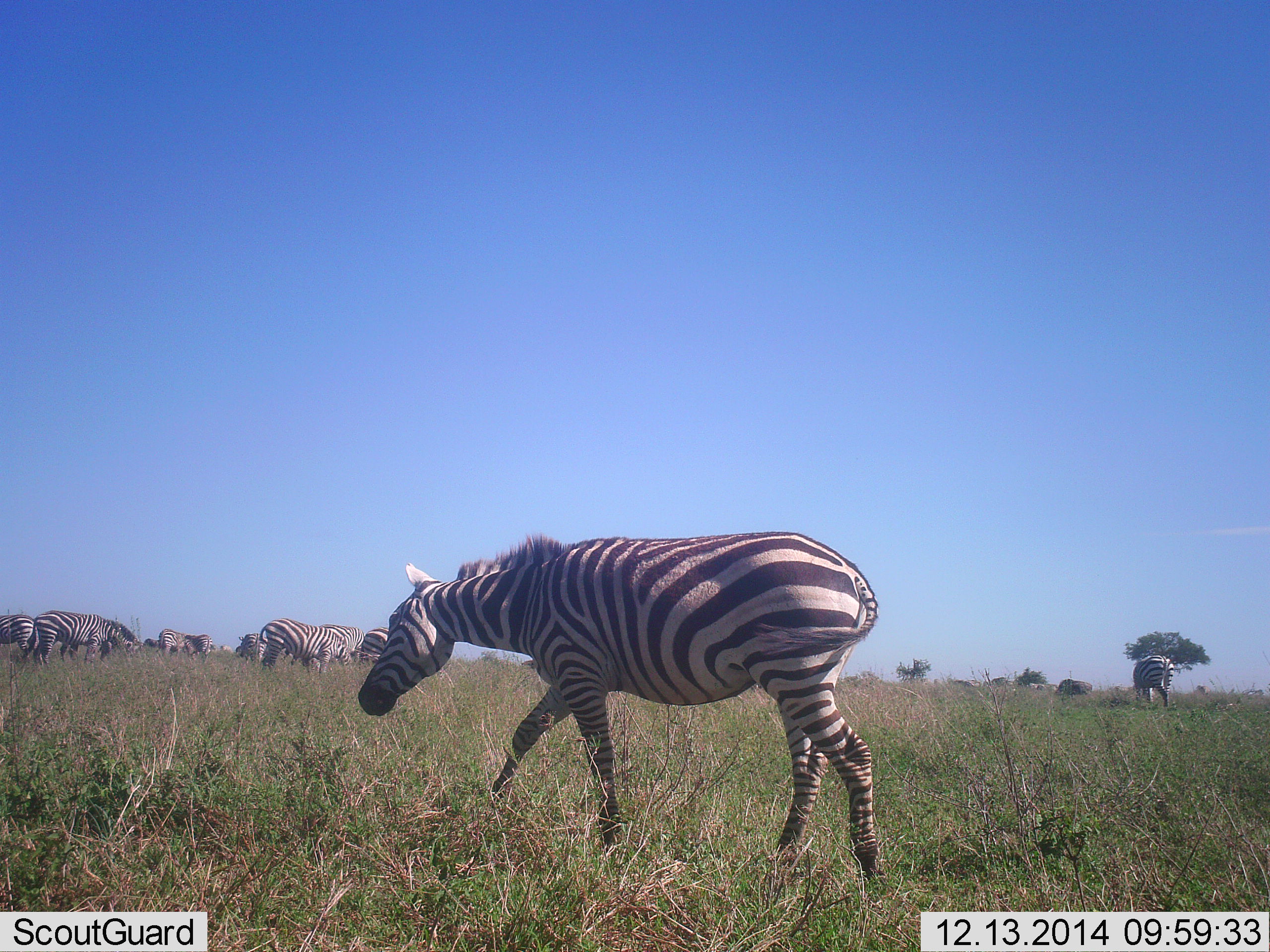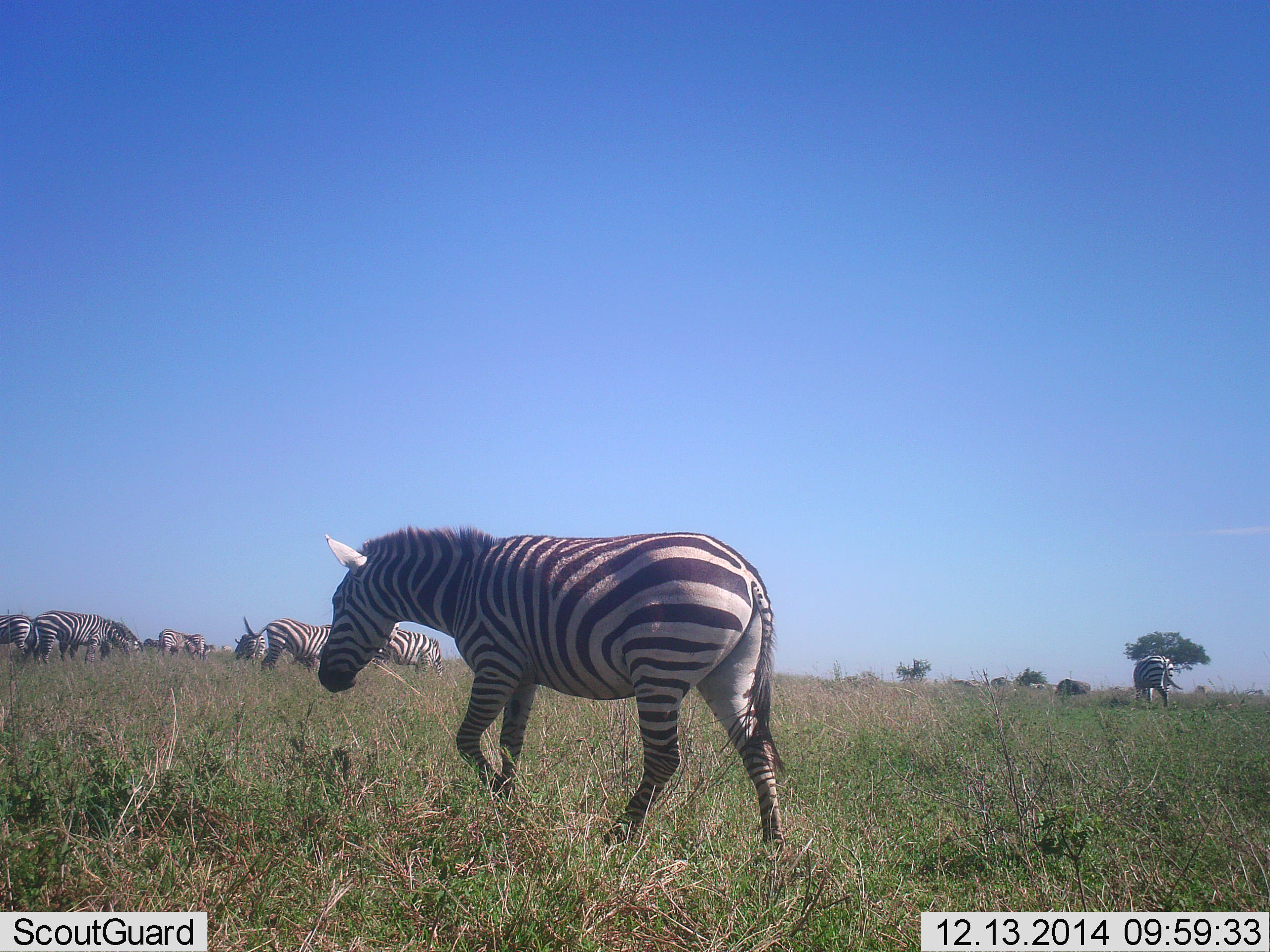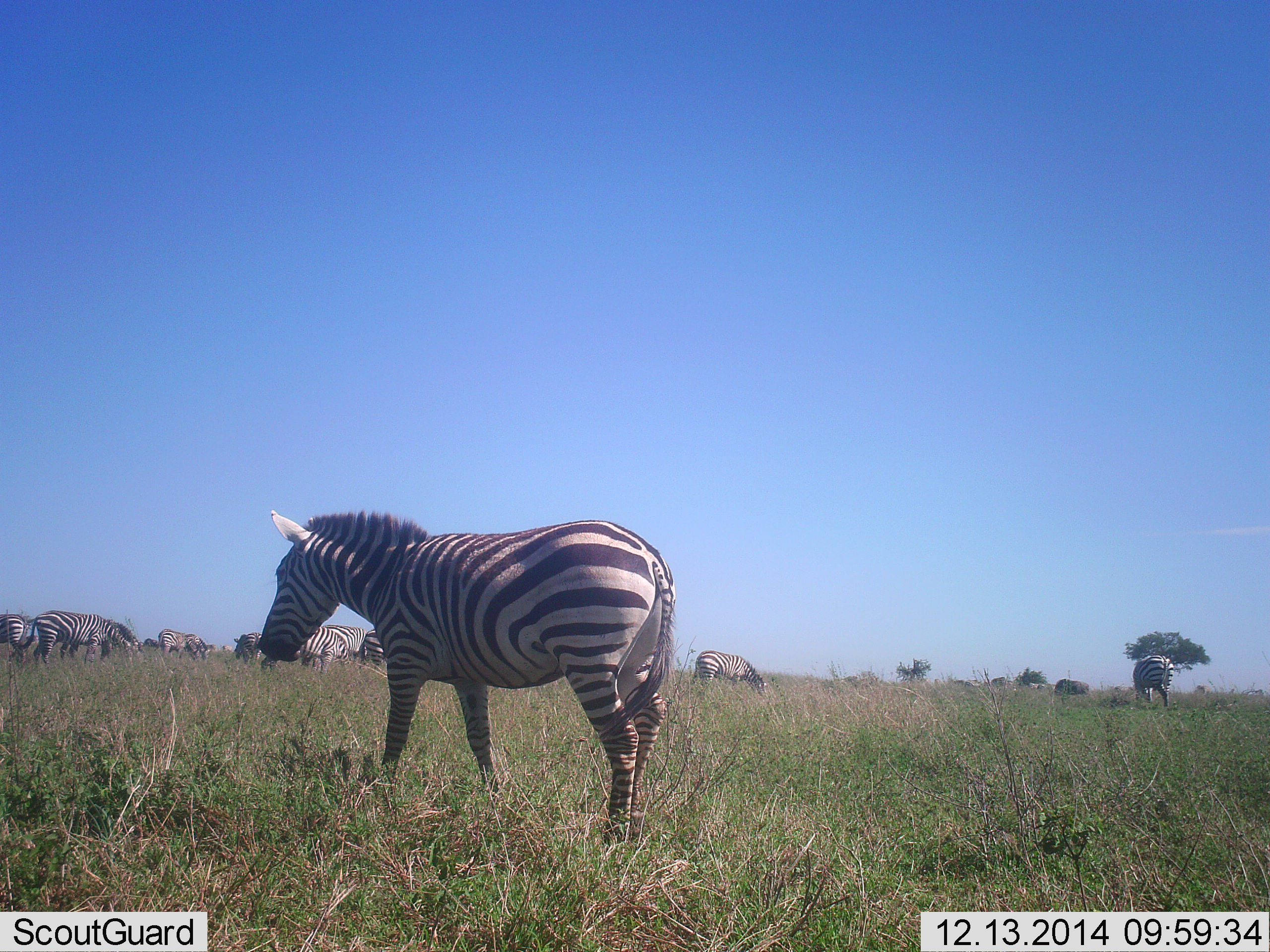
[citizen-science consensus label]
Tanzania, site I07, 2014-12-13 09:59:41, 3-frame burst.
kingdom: Animalia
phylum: Chordata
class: Mammalia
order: Perissodactyla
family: Equidae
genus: Equus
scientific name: Equus quagga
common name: plains zebra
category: zebra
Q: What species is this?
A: Zebra (plains zebra) (Equus quagga).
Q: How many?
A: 8.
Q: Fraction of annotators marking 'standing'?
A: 45%.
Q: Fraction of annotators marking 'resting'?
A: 0%.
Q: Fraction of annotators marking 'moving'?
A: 82%.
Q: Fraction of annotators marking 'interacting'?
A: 18%.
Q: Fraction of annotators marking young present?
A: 0%.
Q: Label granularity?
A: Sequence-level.